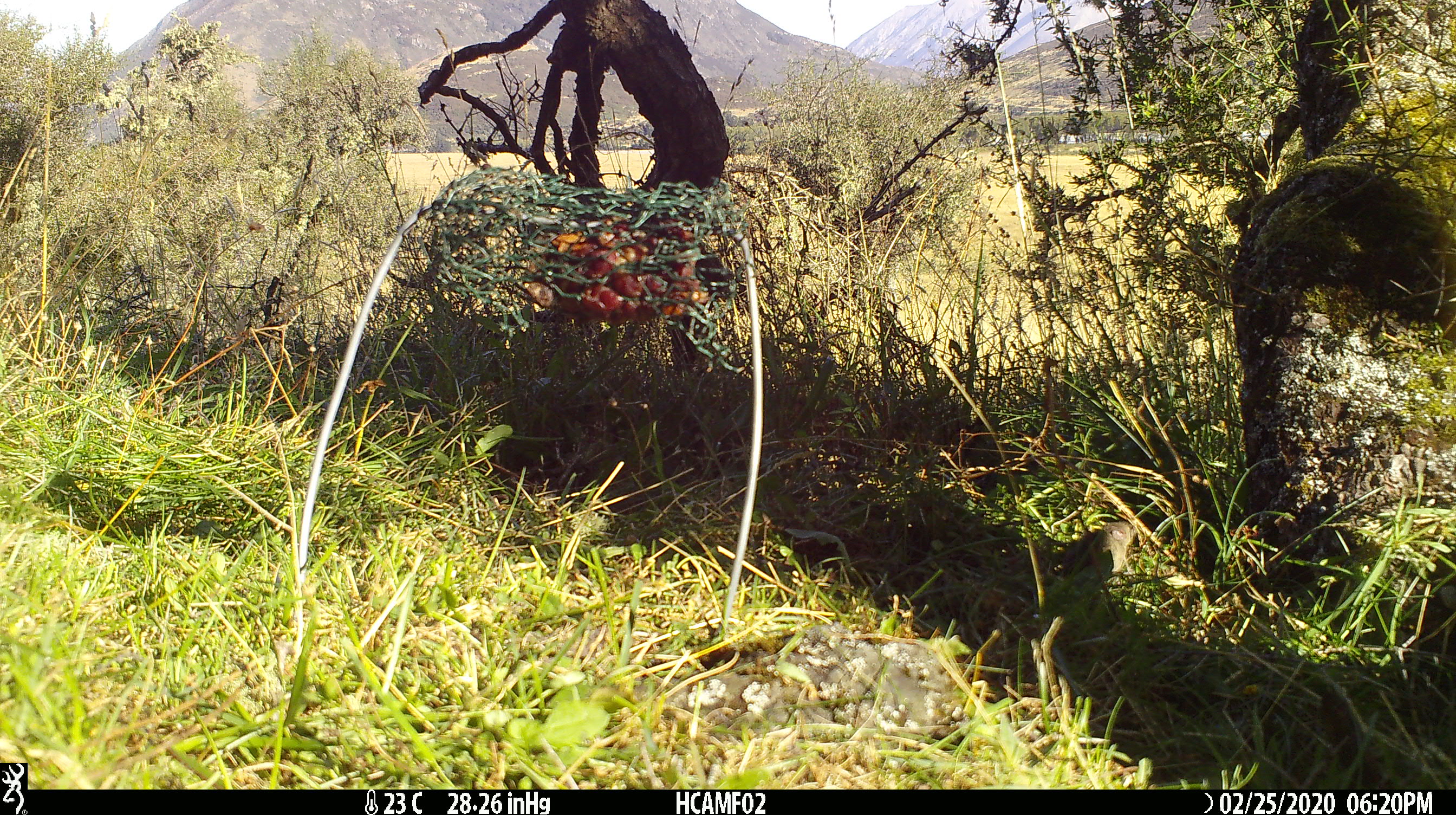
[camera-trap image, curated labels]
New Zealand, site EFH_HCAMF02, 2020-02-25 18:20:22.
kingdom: Animalia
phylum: Chordata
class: Mammalia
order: Rodentia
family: Muridae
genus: Mus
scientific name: Mus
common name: mouse